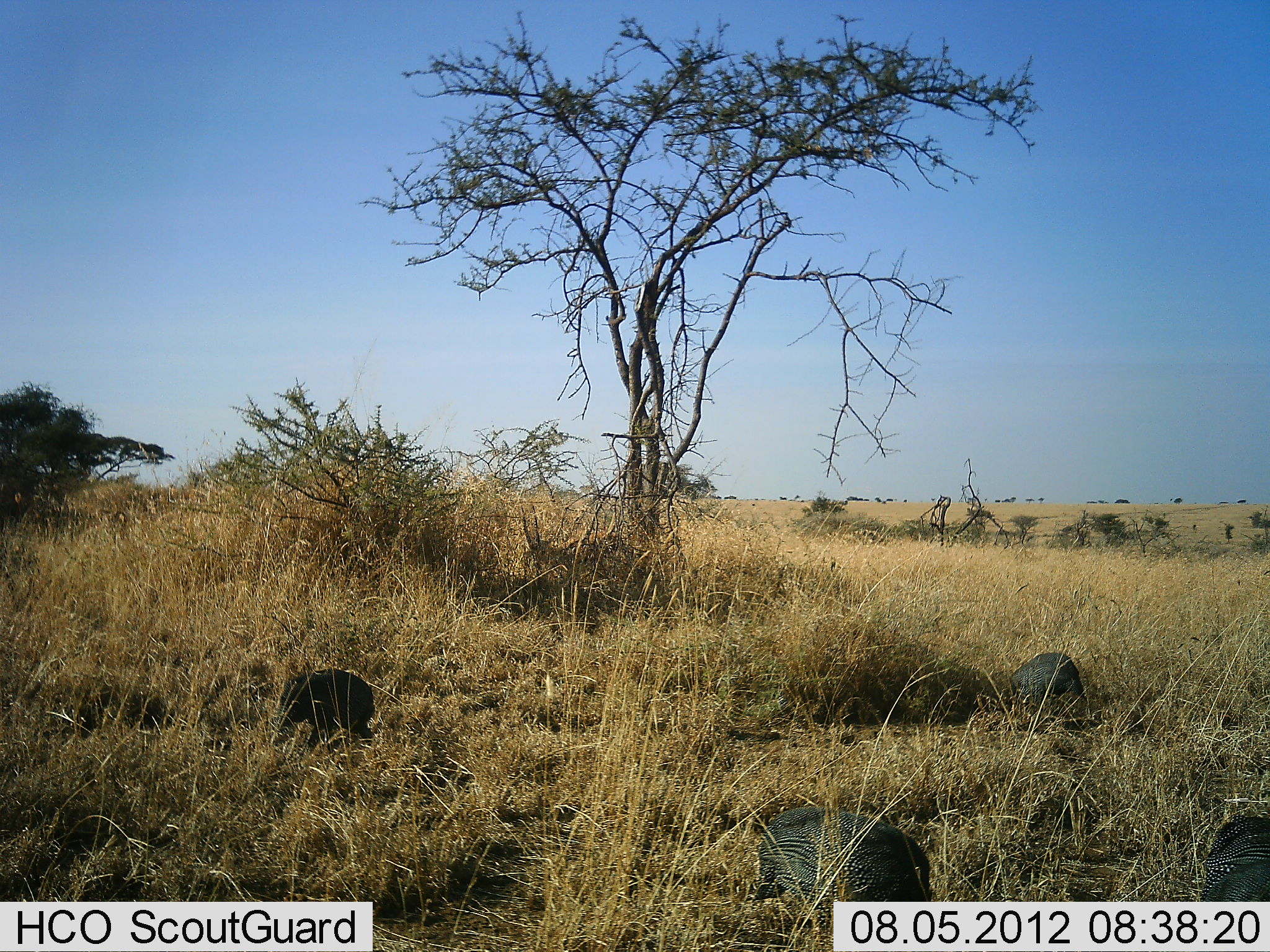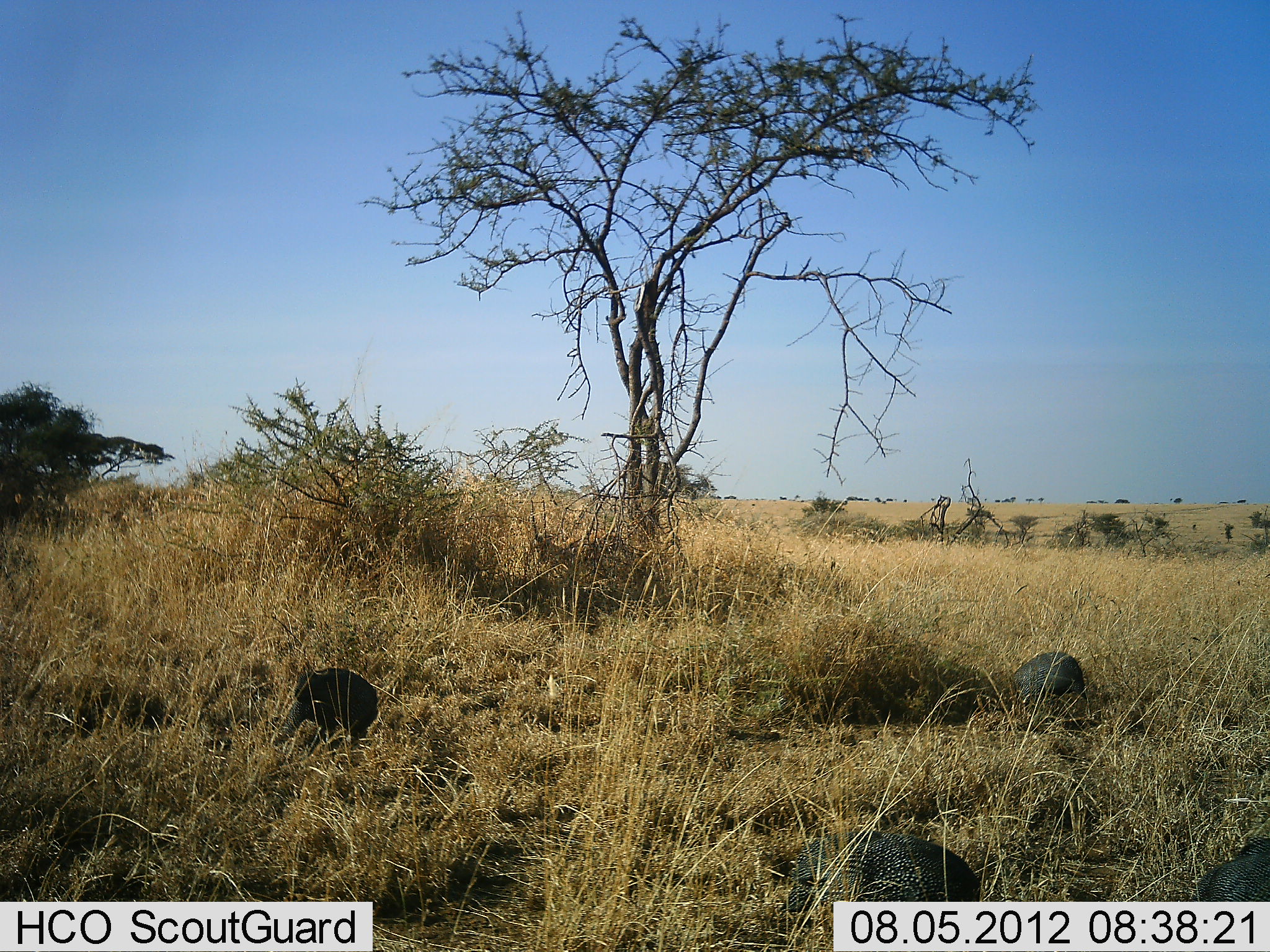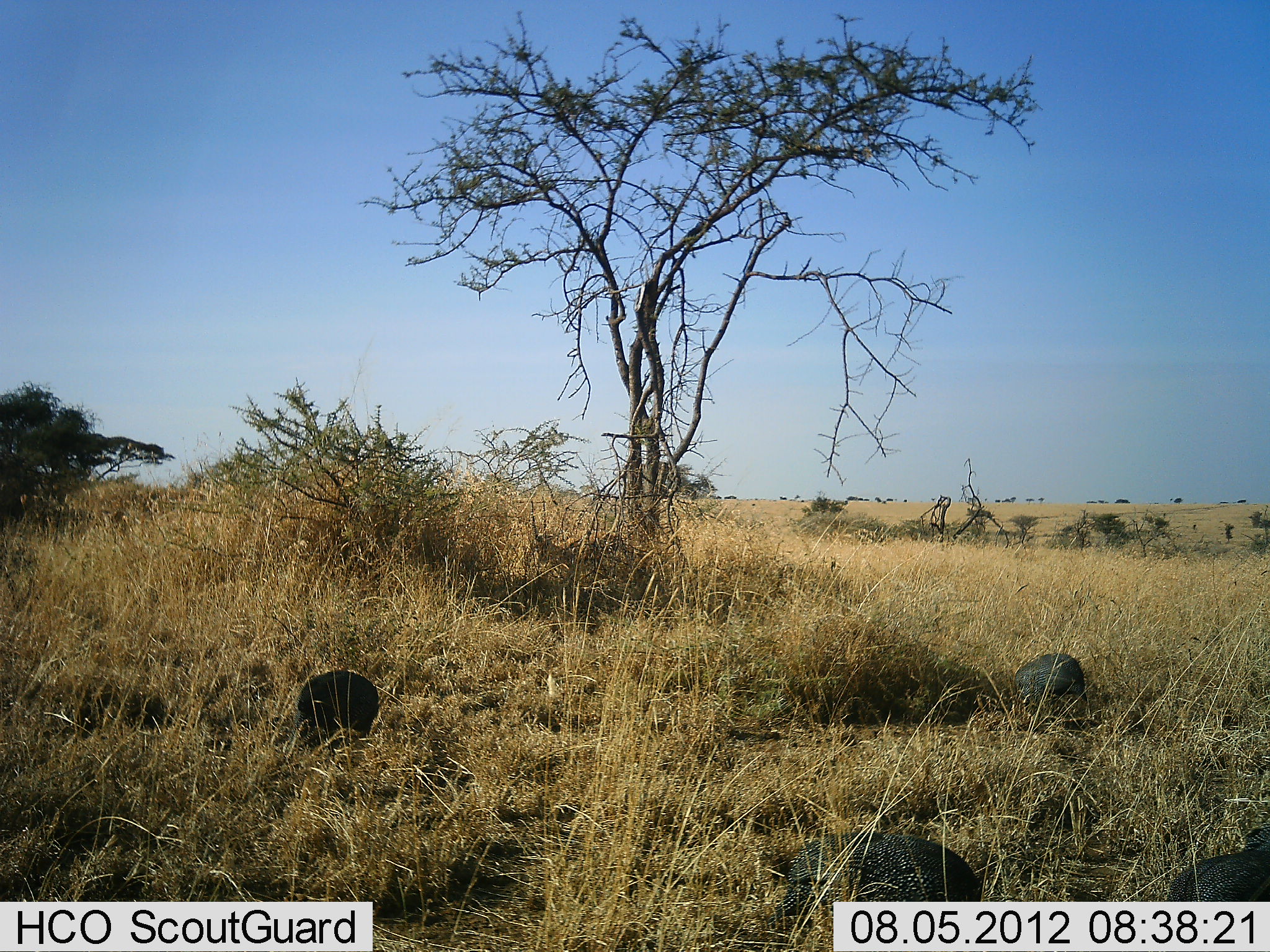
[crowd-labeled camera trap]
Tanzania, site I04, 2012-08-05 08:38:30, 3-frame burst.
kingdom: Animalia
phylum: Chordata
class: Mammalia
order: Artiodactyla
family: Bovidae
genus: Eudorcas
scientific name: Eudorcas thomsonii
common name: thomson's gazelle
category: gazellethomsons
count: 1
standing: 60%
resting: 0%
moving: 0%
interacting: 0%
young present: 0%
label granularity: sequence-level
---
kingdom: Animalia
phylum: Chordata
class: Aves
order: Galliformes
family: Numididae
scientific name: Numididae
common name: guinea fowl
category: guineafowl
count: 4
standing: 28%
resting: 6%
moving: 17%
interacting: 0%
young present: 0%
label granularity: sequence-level